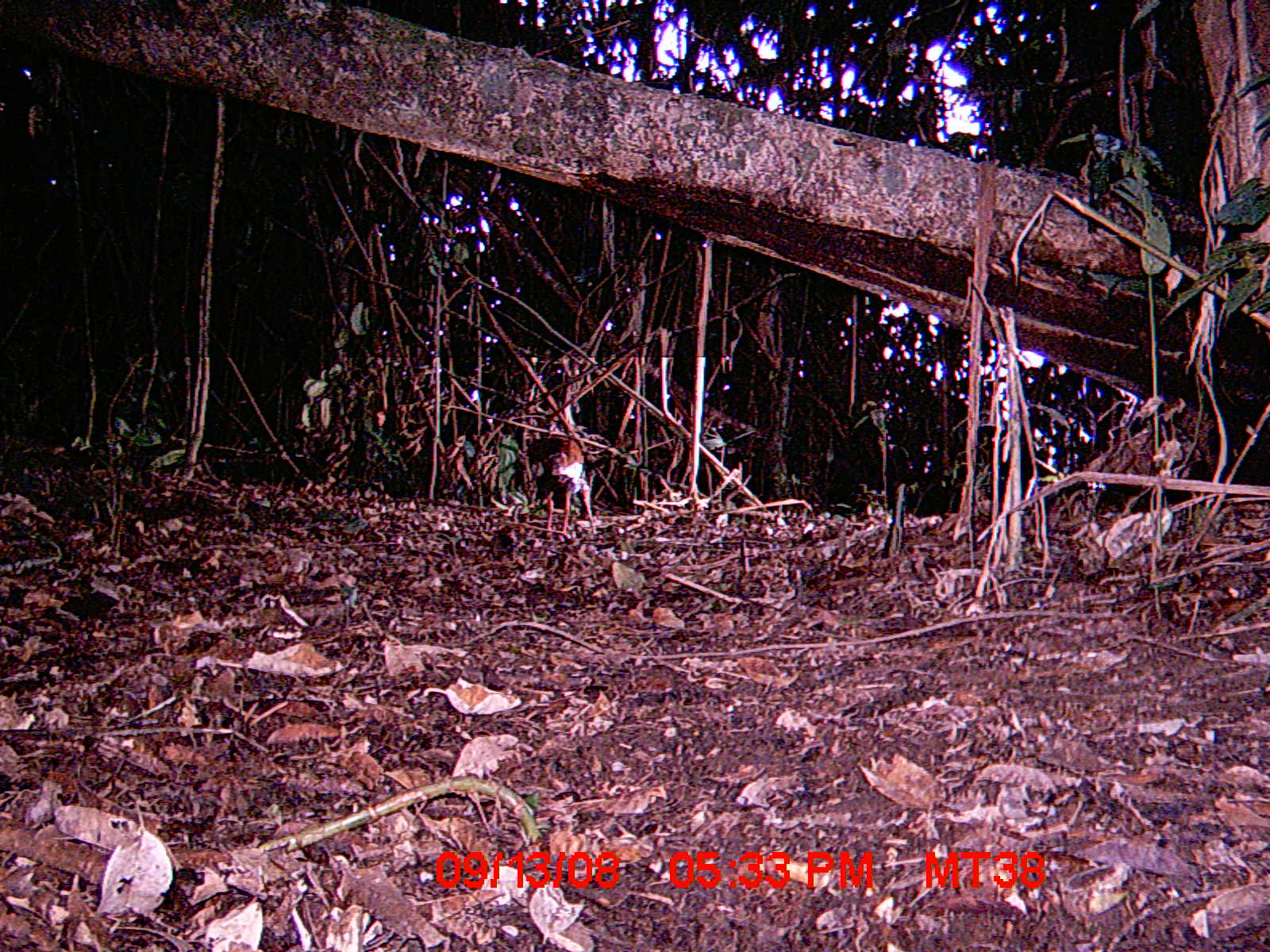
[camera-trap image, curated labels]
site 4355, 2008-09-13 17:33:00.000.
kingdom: Animalia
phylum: Chordata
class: Aves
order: Cuculiformes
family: Cuculidae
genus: Coua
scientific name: Coua serriana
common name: red-breasted coua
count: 2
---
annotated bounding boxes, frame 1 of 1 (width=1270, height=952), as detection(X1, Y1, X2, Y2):
coua serriana: detection(523, 432, 592, 542)